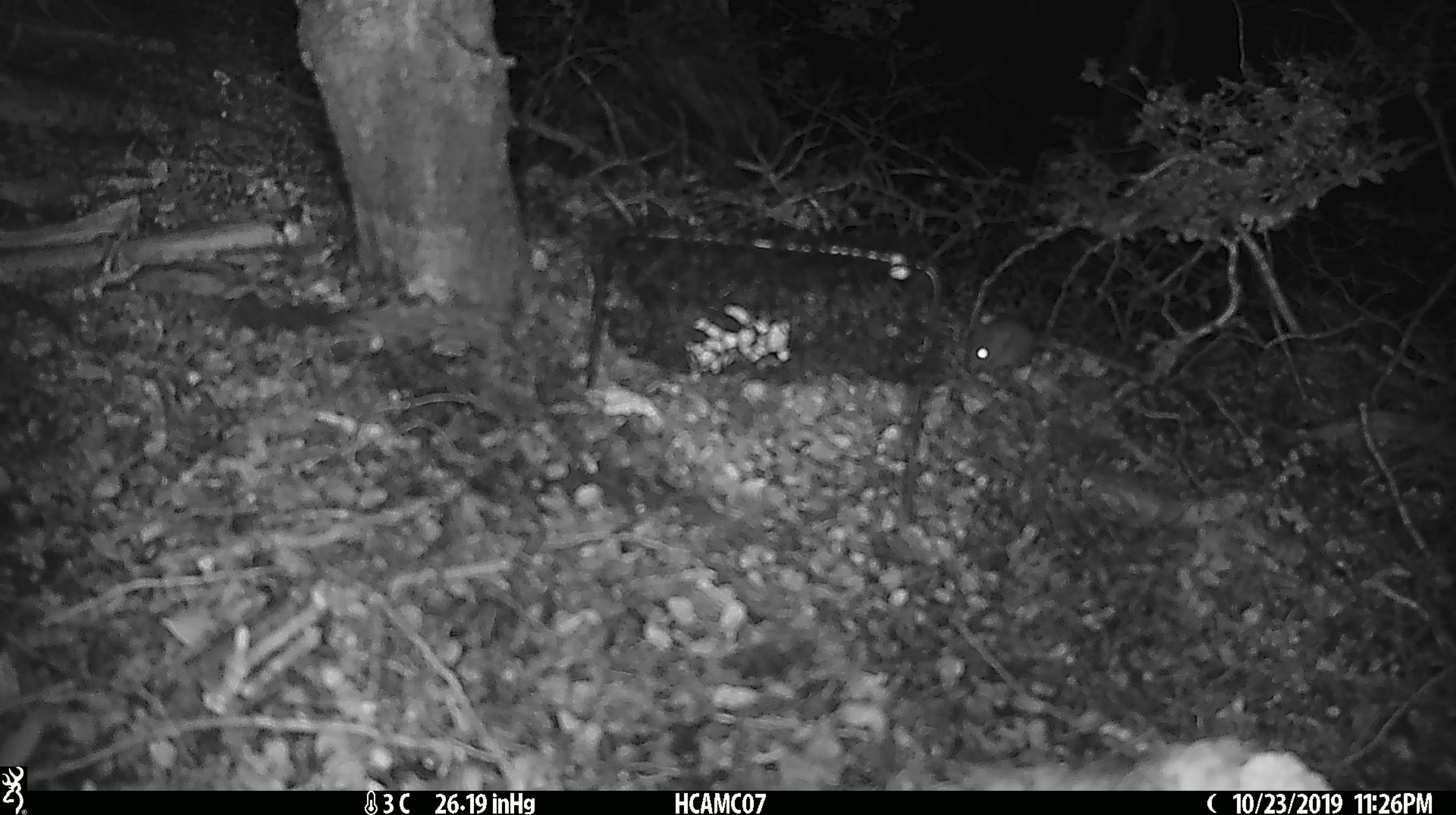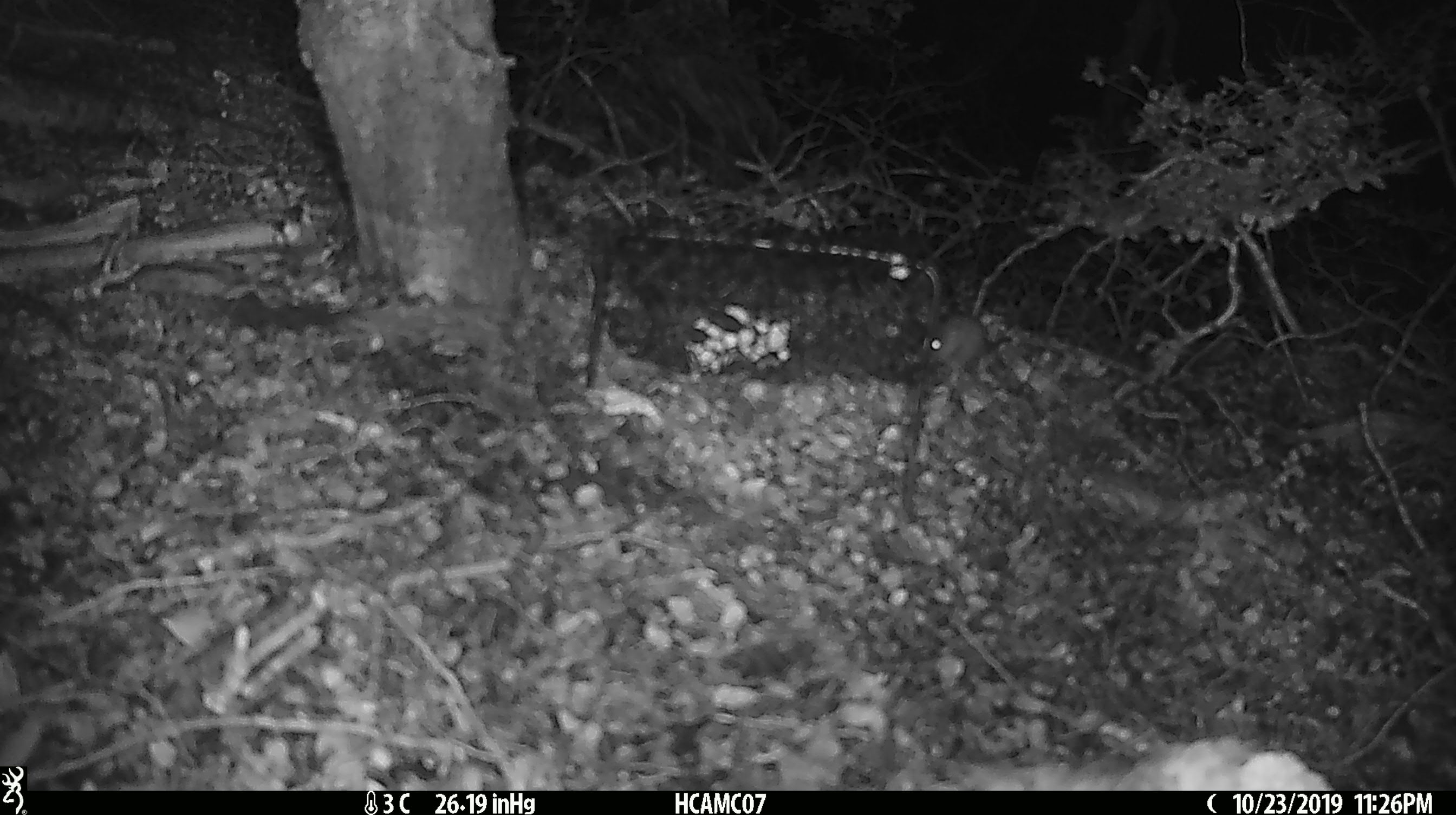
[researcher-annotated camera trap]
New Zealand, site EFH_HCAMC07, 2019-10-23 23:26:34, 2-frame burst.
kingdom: Animalia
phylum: Chordata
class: Mammalia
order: Rodentia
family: Muridae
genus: Mus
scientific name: Mus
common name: mouse